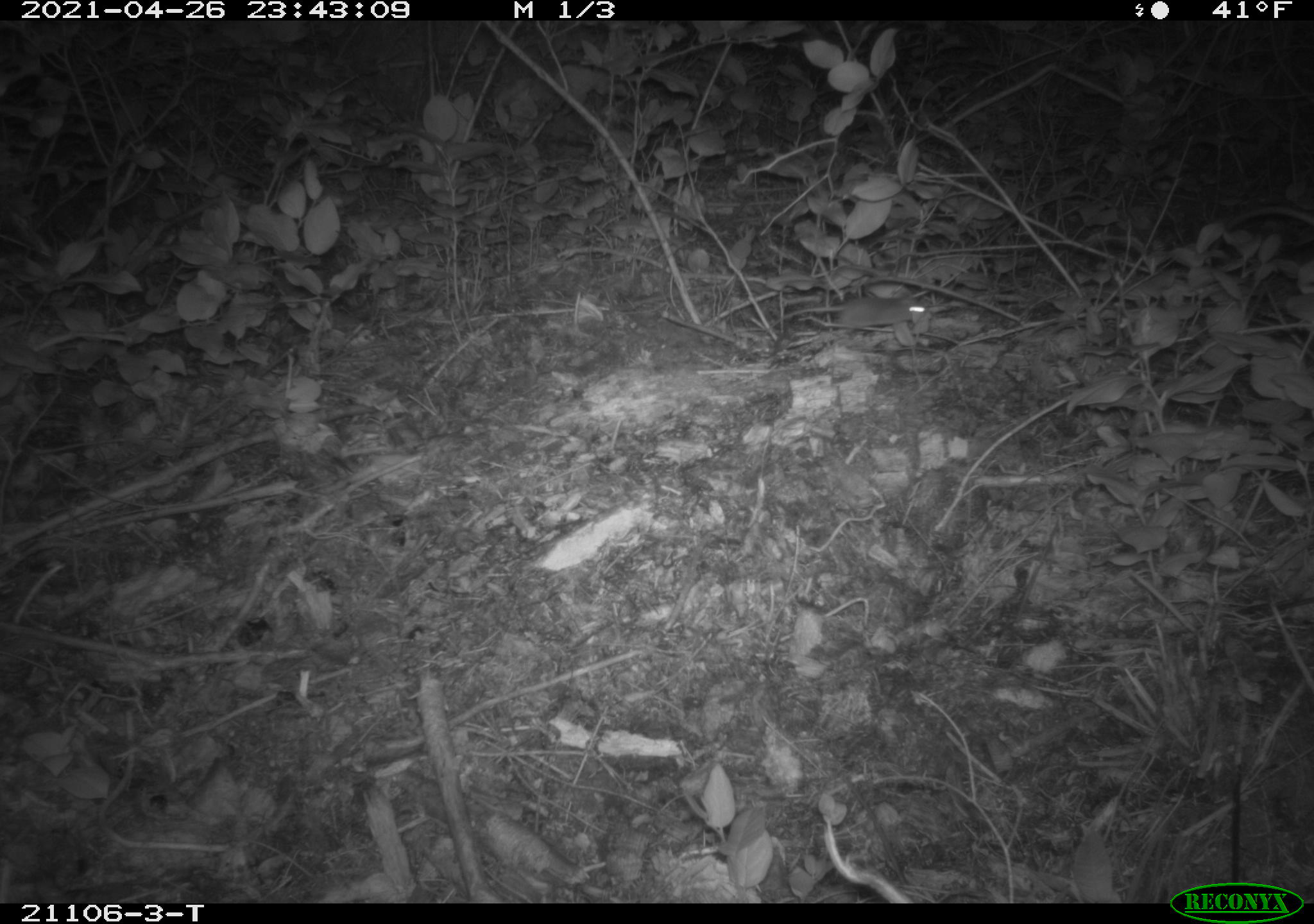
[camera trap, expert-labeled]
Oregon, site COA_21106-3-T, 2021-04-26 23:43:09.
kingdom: Animalia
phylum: Chordata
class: Mammalia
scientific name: Mammalia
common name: small mammal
Small mammal (Mammalia).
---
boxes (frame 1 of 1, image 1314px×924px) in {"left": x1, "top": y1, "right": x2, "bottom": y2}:
small mammal: {"left": 751, "top": 252, "right": 943, "bottom": 351}